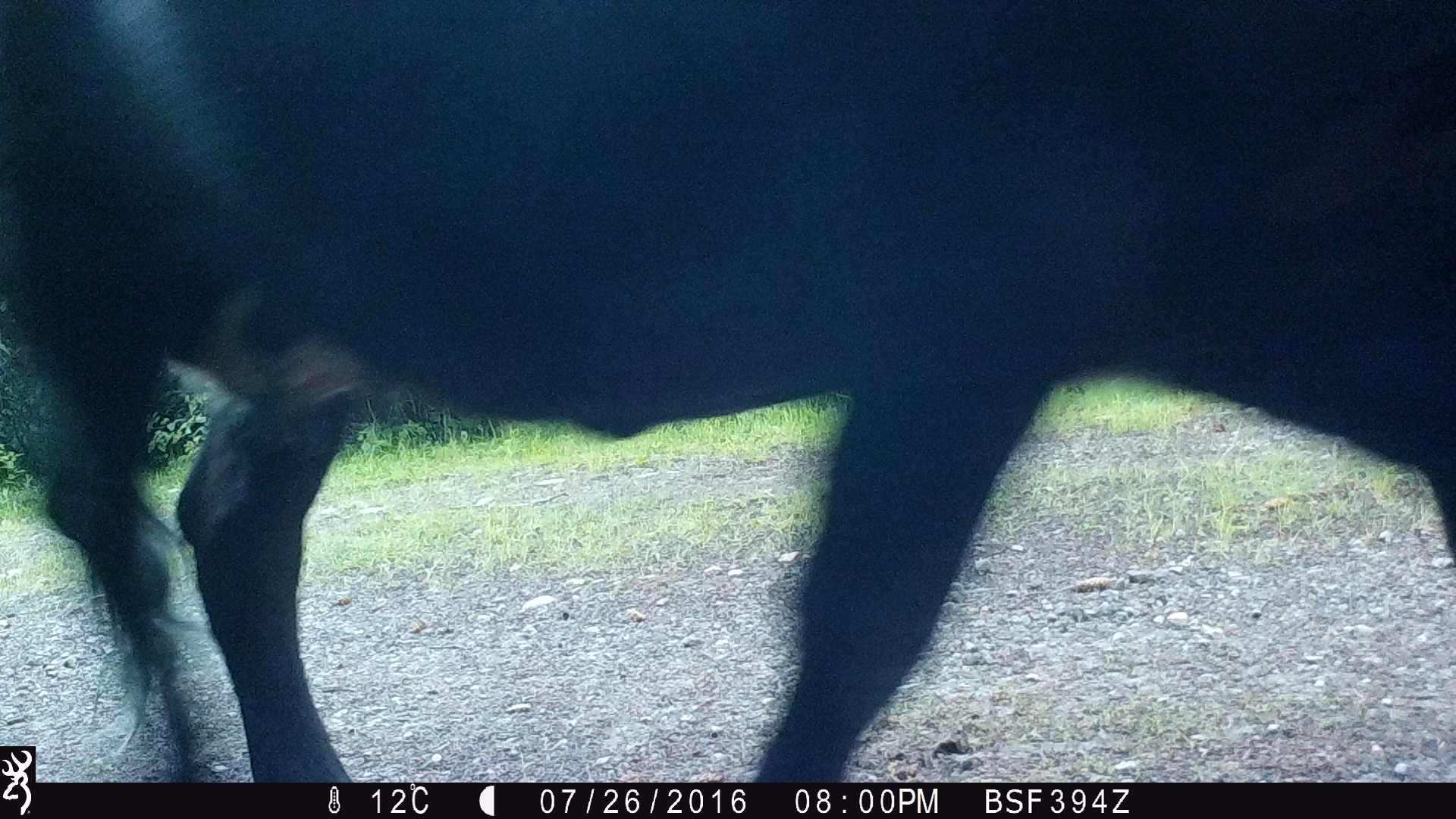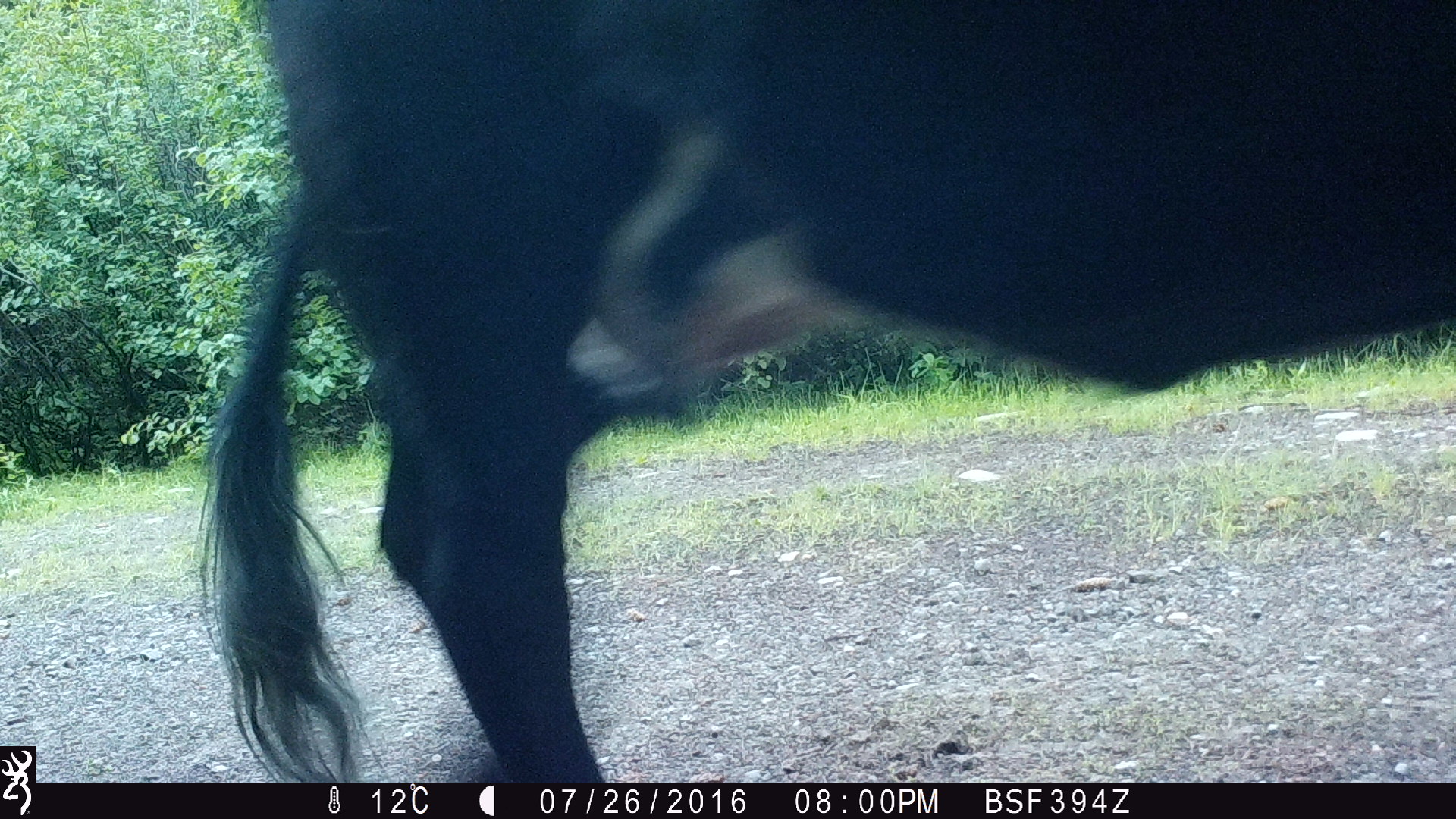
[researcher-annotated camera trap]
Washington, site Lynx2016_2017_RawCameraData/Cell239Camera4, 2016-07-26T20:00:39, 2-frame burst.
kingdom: Animalia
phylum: Chordata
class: Mammalia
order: Artiodactyla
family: Bovidae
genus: Bos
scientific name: Bos taurus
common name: domestic cattle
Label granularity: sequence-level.